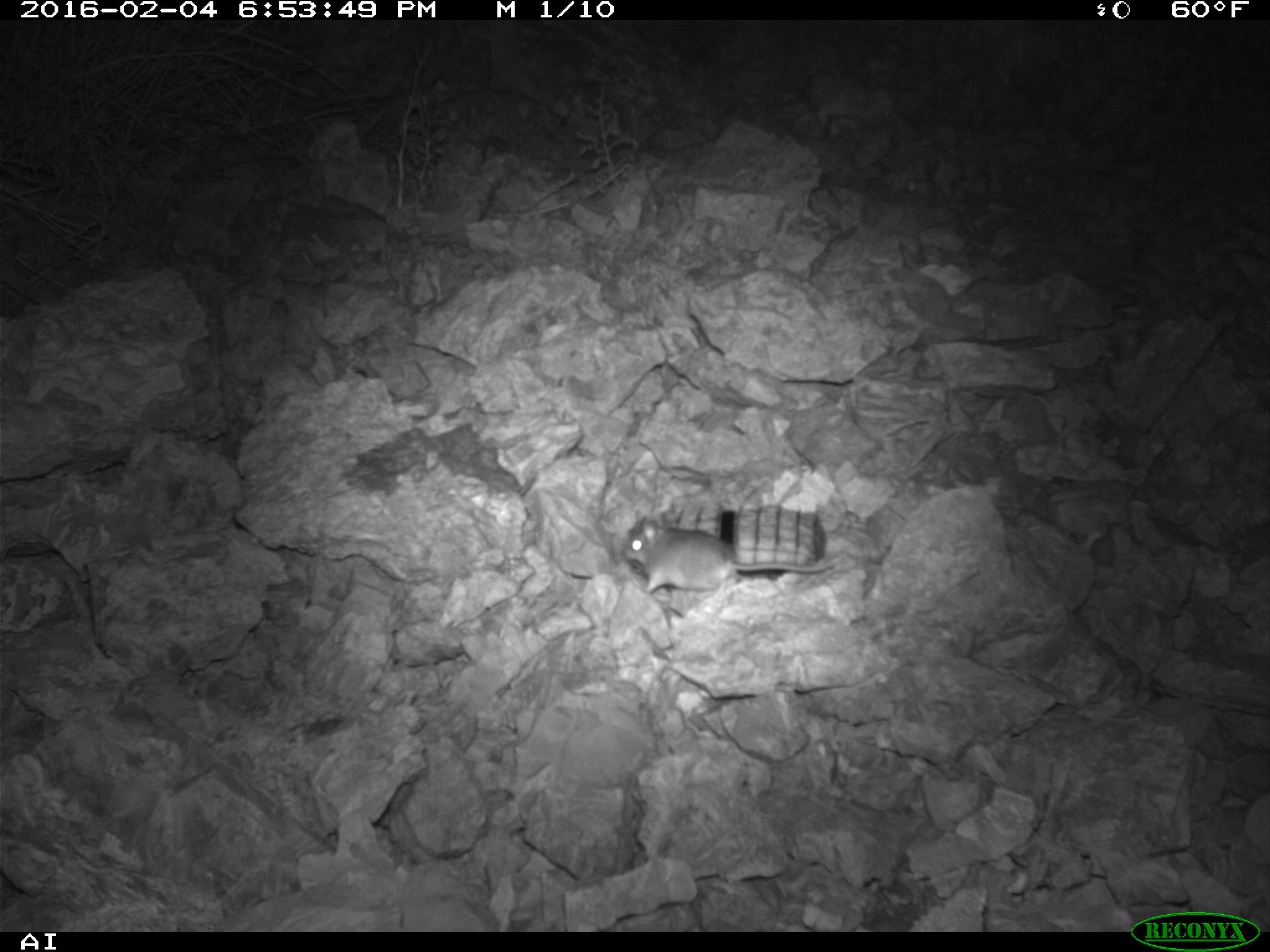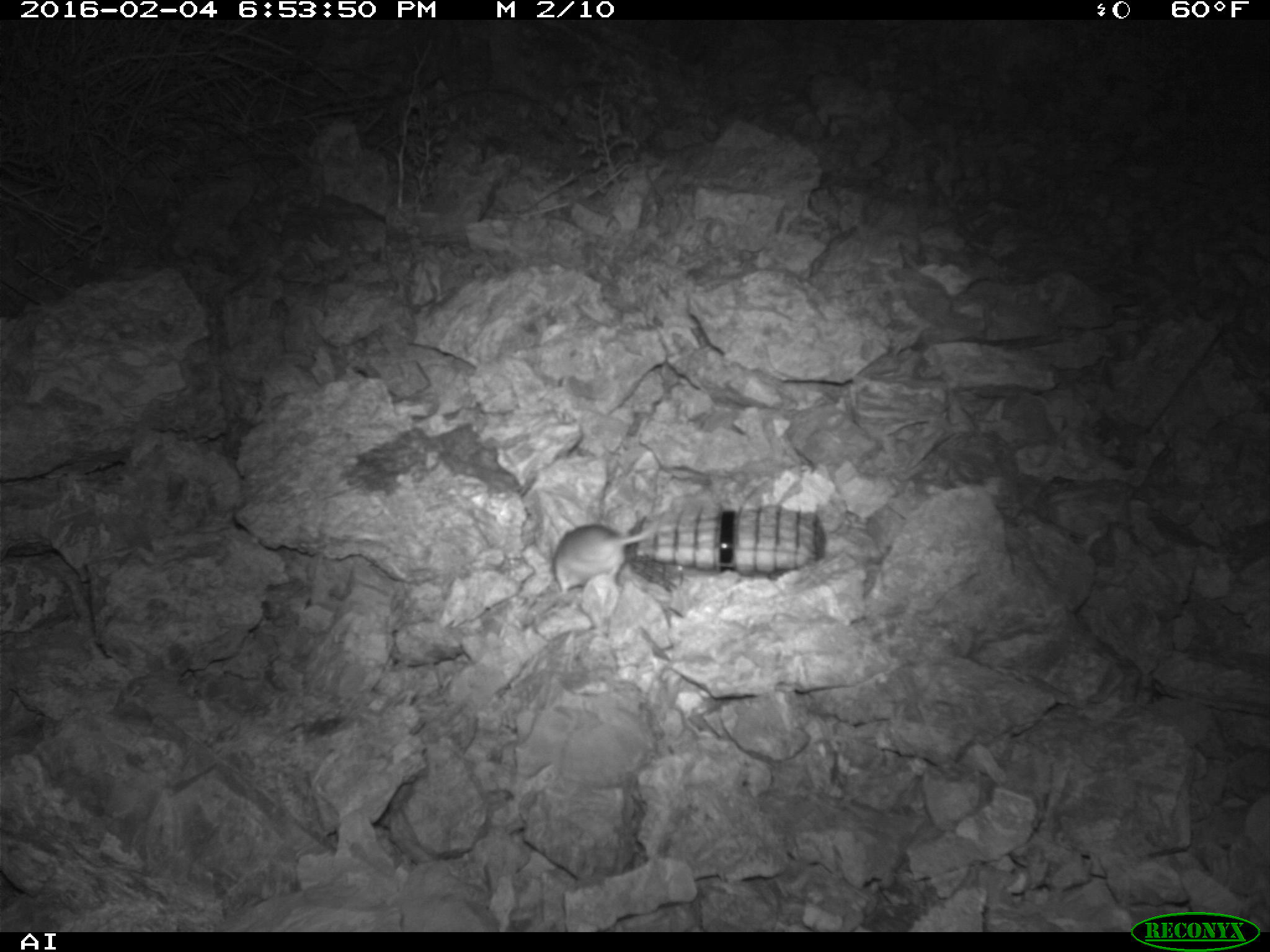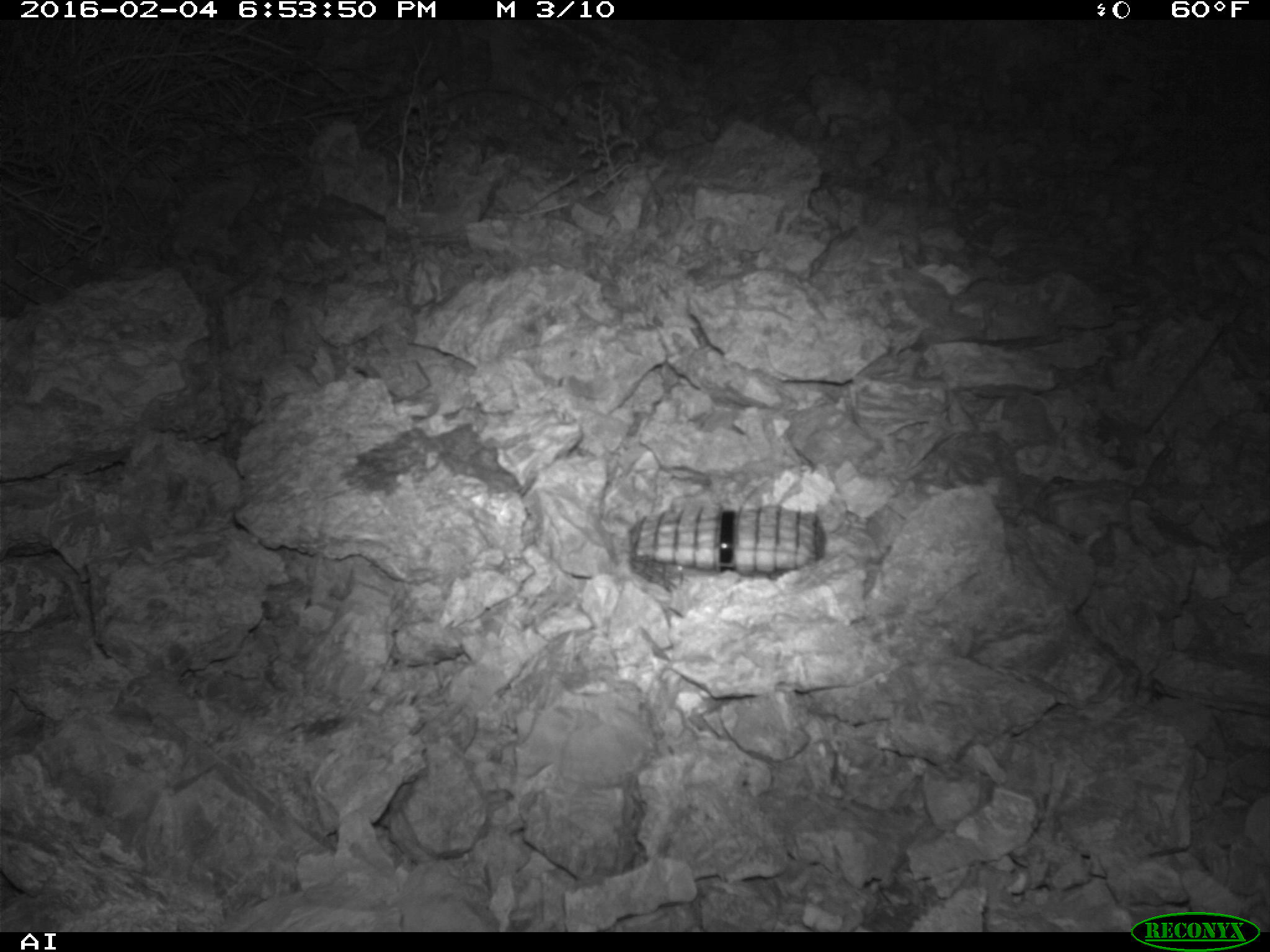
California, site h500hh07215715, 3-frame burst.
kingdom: Animalia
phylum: Chordata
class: Mammalia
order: Rodentia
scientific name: Rodentia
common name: rodent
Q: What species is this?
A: Rodent (Rodentia).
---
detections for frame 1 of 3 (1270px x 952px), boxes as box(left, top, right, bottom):
rodent: box(620, 517, 842, 600)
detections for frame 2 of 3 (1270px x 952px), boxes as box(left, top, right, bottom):
rodent: box(553, 518, 680, 594)